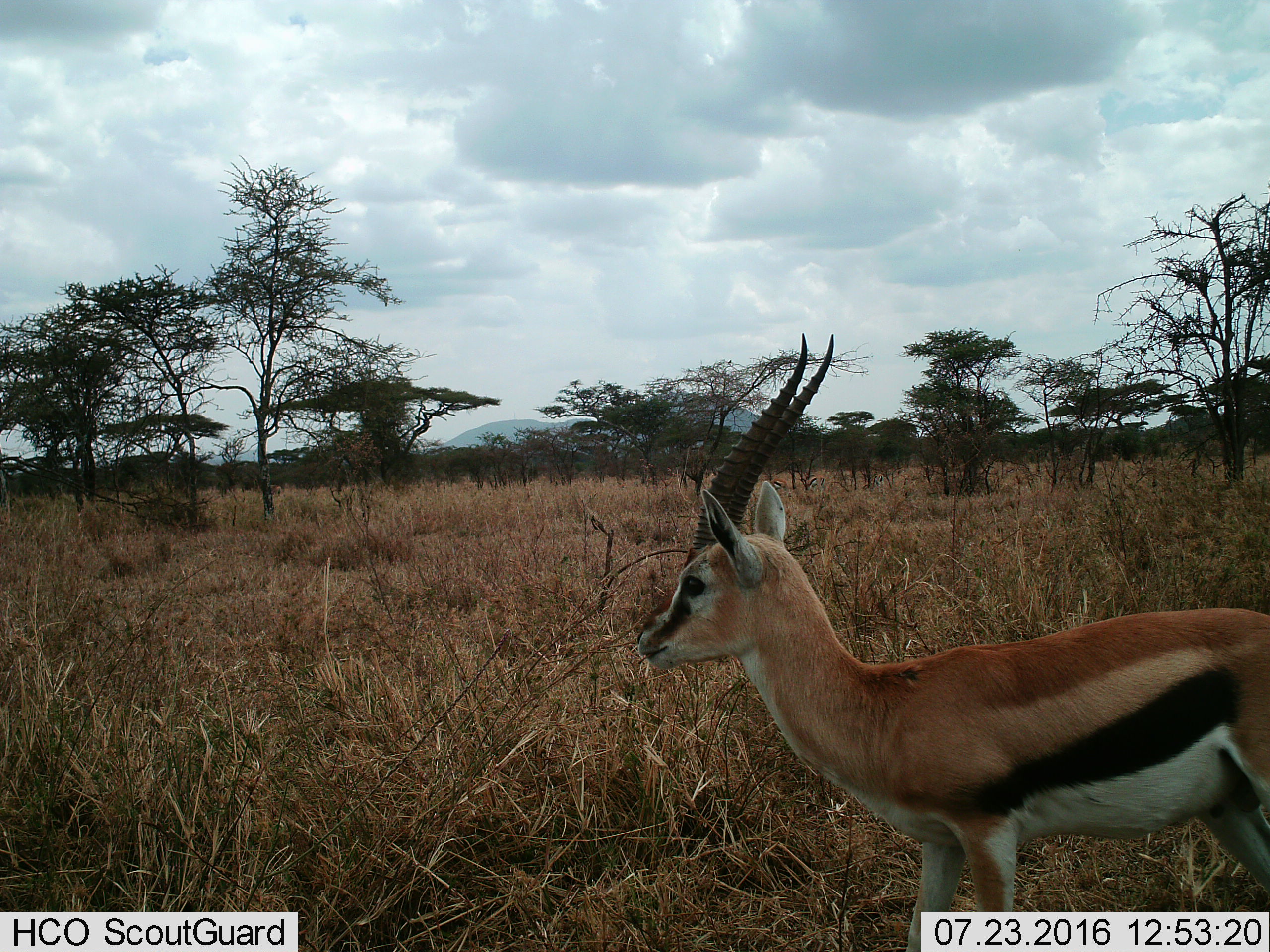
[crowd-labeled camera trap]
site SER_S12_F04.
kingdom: Animalia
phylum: Chordata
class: Mammalia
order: Artiodactyla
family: Bovidae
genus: Eudorcas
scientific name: Eudorcas thomsonii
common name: thomson's gazelle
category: gazellethomsons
Gazellethomsons (thomson's gazelle) (Eudorcas thomsonii), count 1. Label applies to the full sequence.